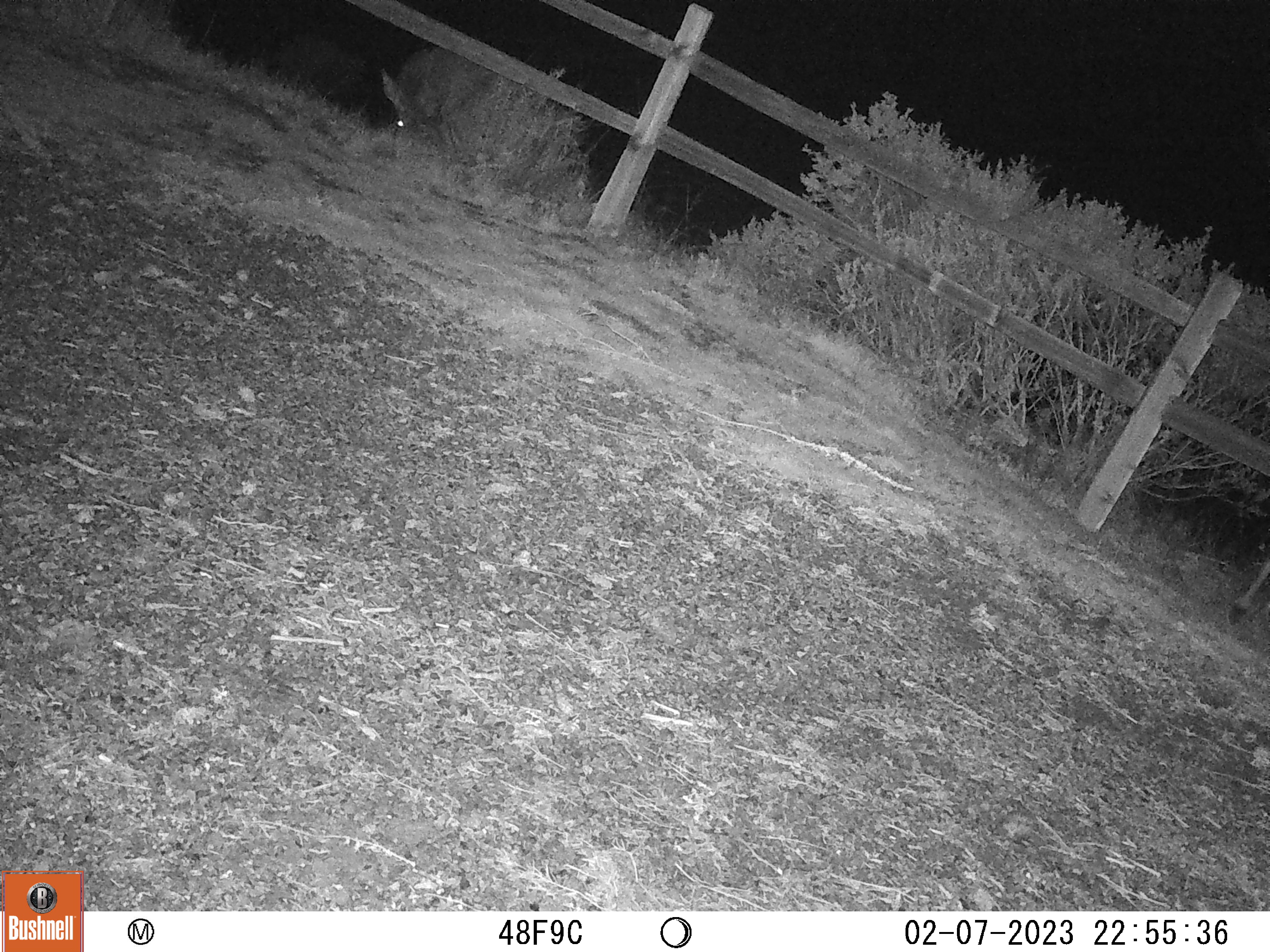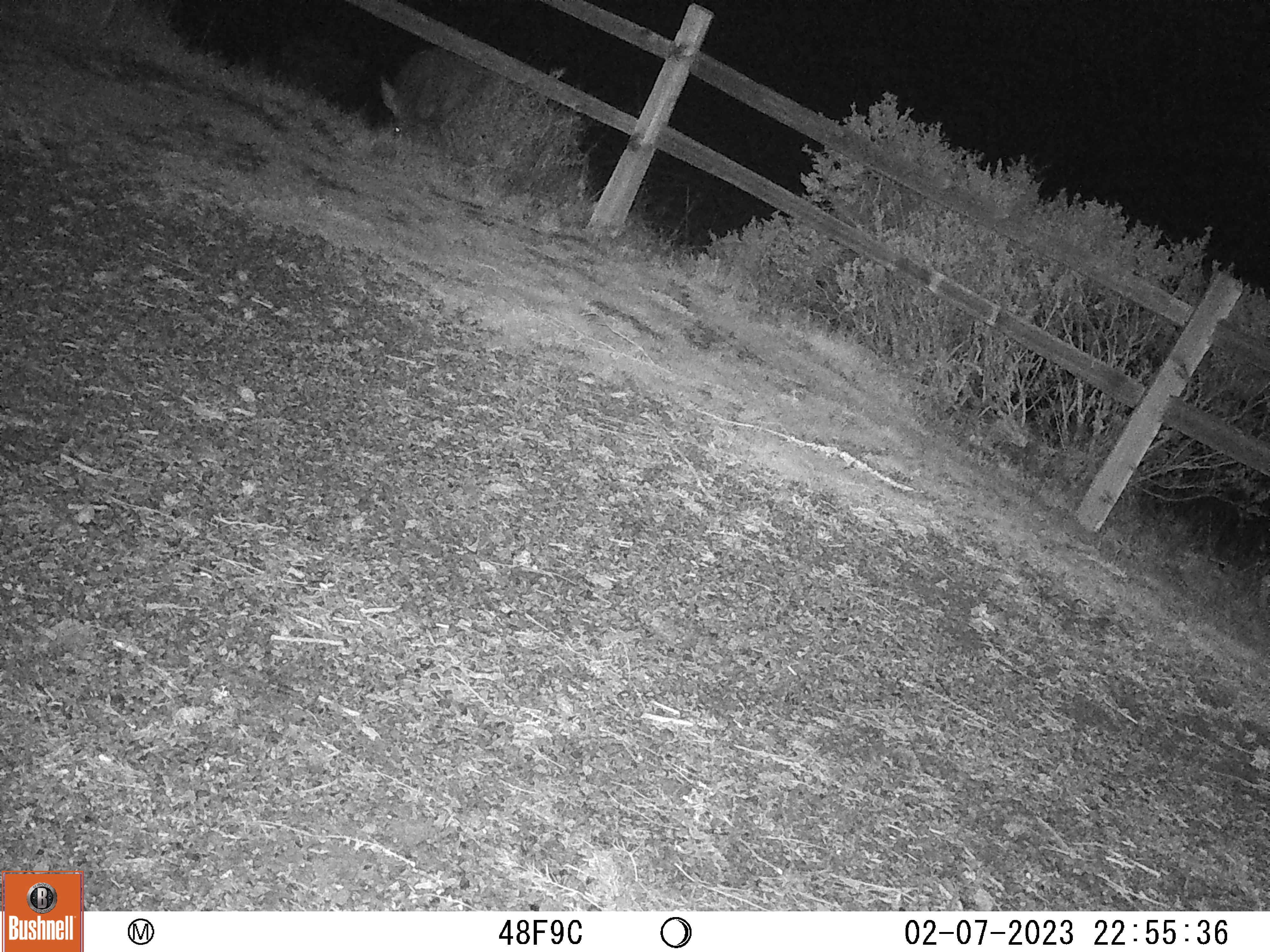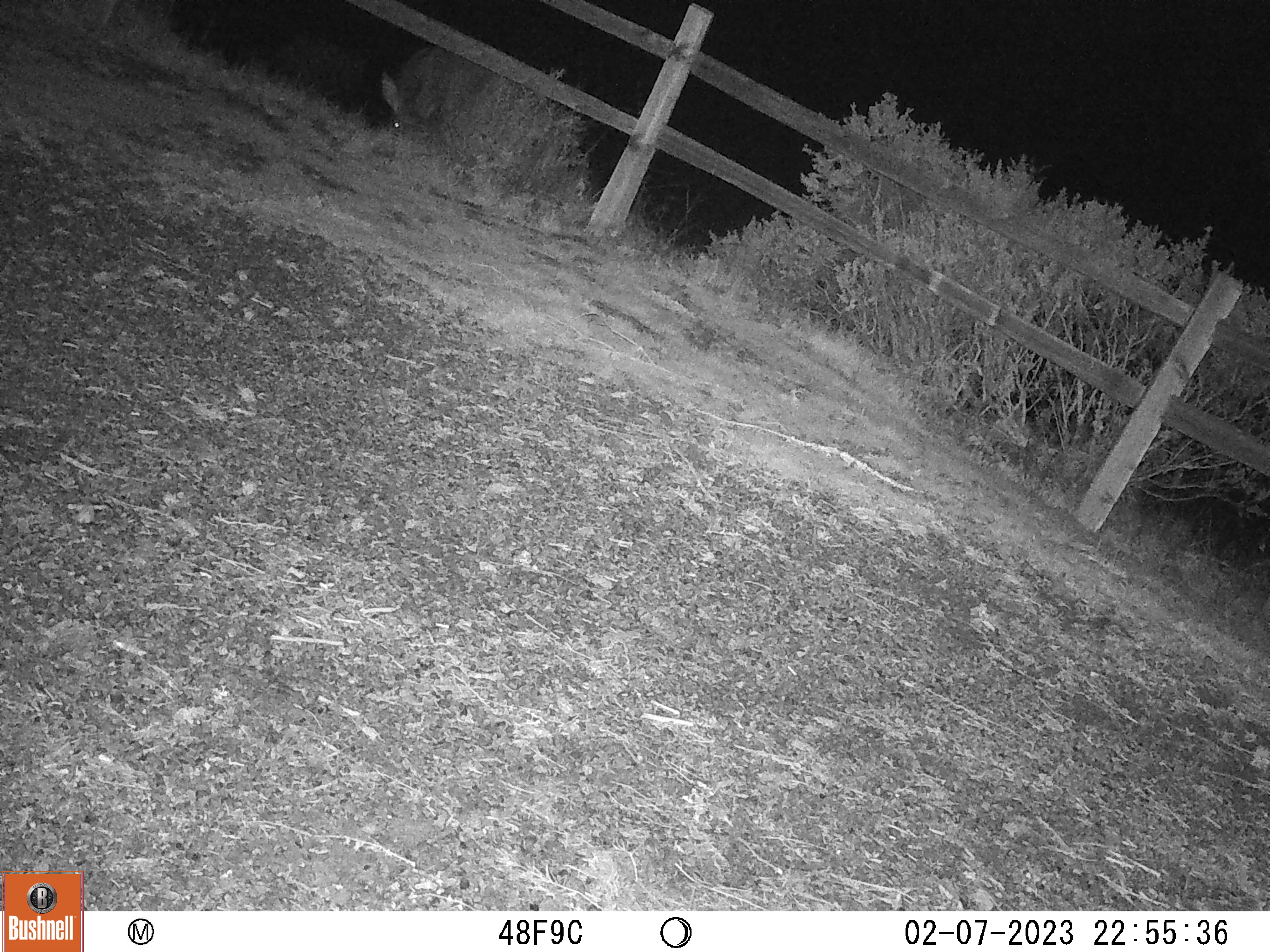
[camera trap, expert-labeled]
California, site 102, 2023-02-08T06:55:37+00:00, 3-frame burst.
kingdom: Animalia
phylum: Chordata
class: Mammalia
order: Artiodactyla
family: Cervidae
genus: Odocoileus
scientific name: Odocoileus hemionus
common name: mule deer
Mule deer (Odocoileus hemionus).